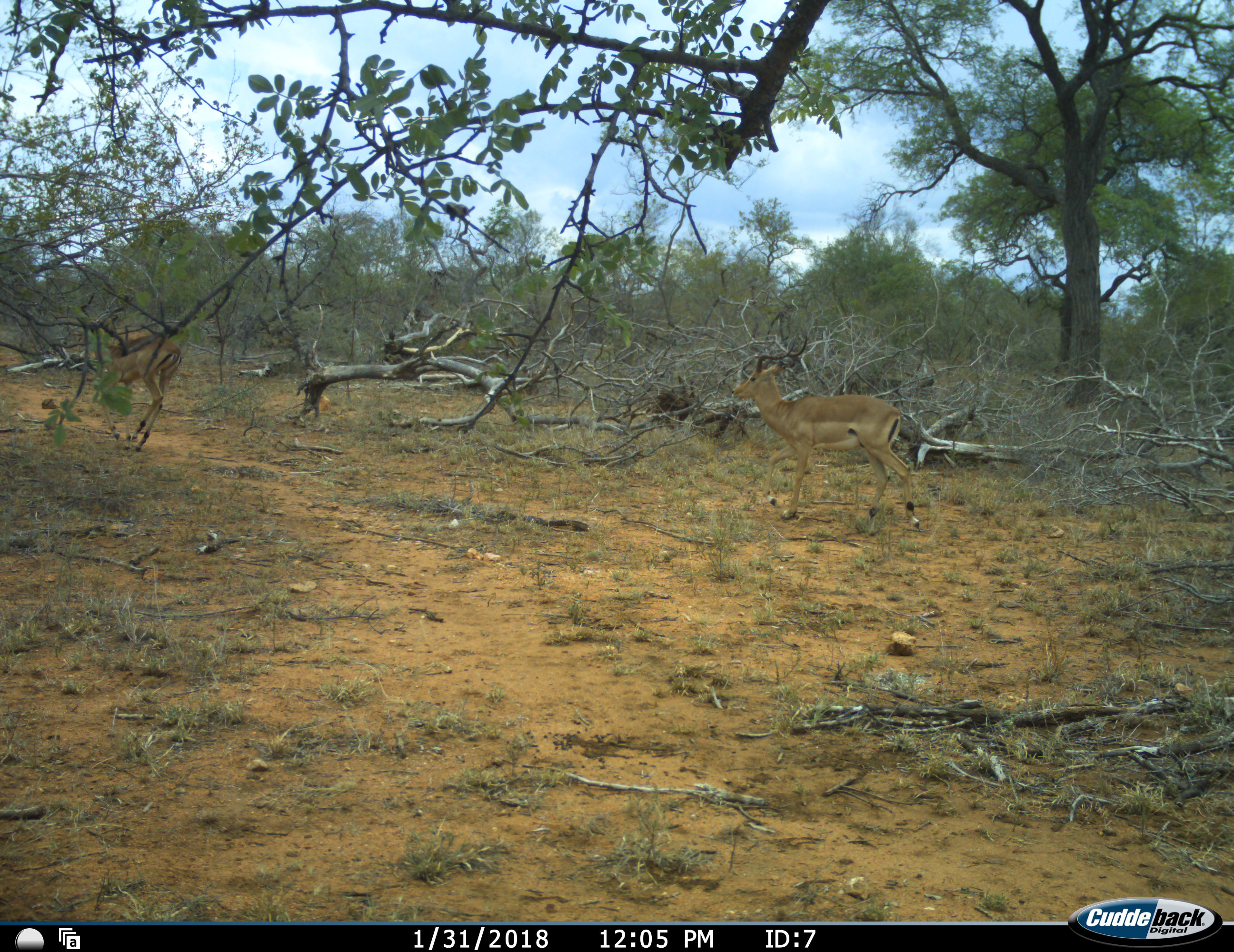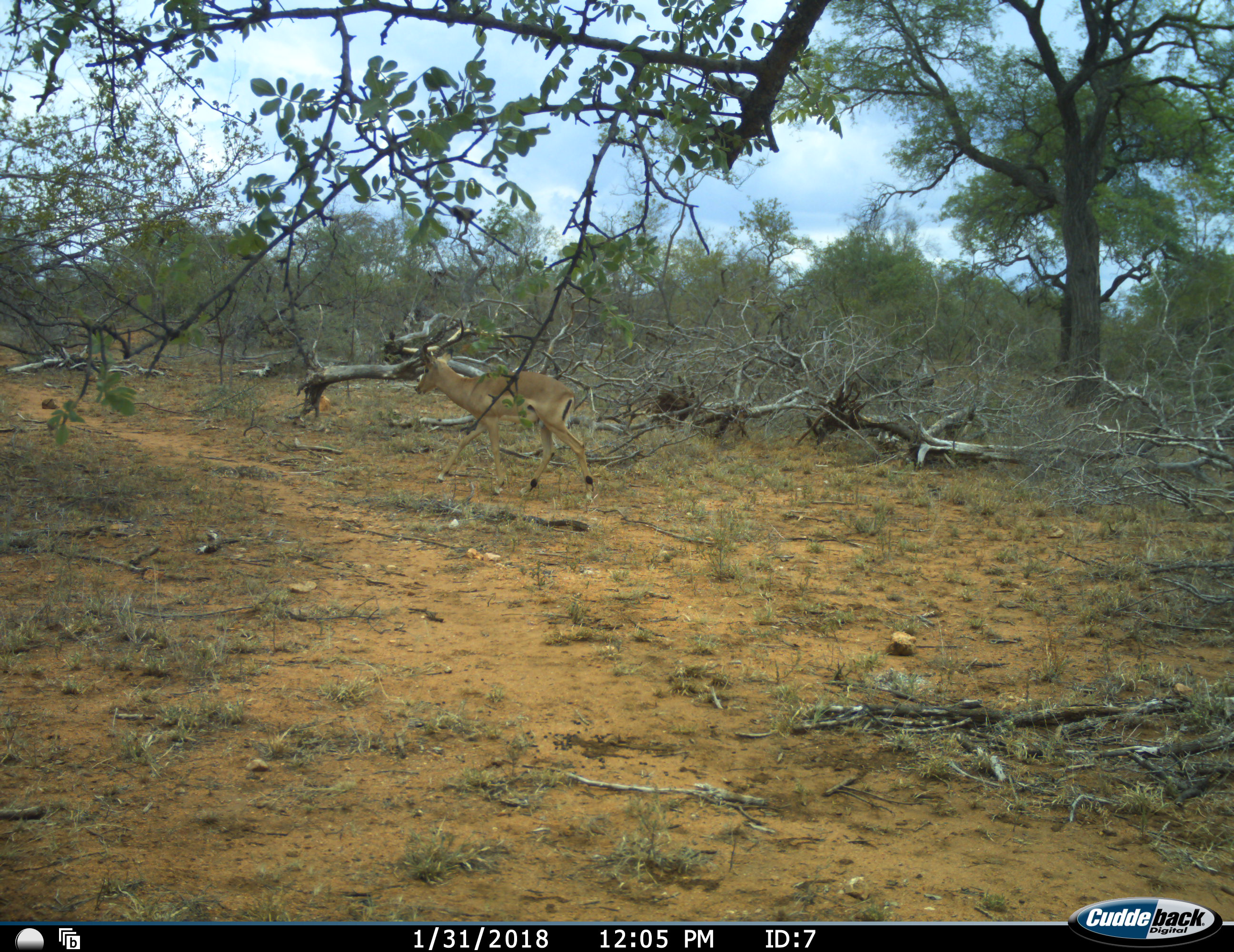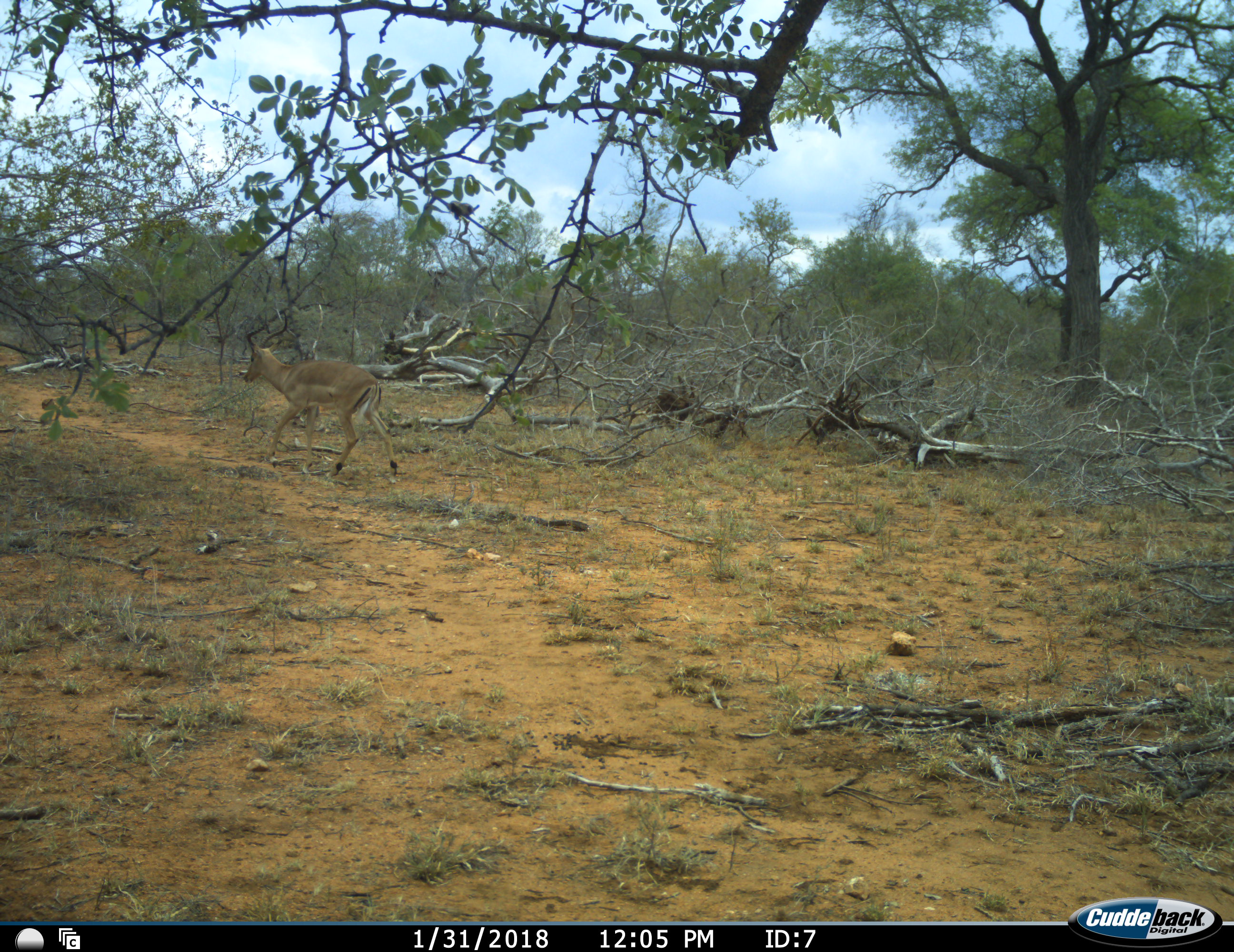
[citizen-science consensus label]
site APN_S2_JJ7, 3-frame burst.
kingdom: Animalia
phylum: Chordata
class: Mammalia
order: Artiodactyla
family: Bovidae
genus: Aepyceros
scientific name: Aepyceros melampus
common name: impala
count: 2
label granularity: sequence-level